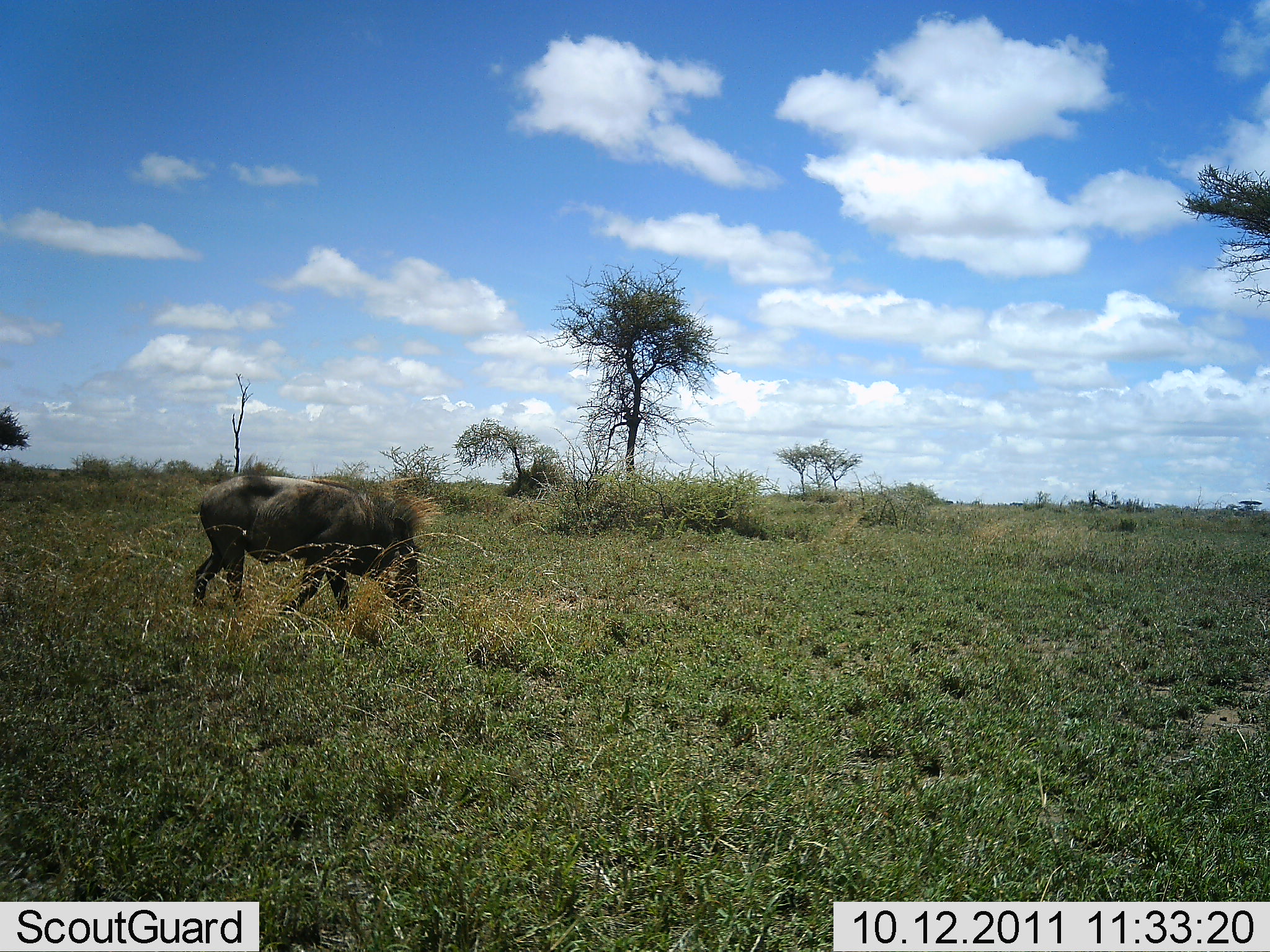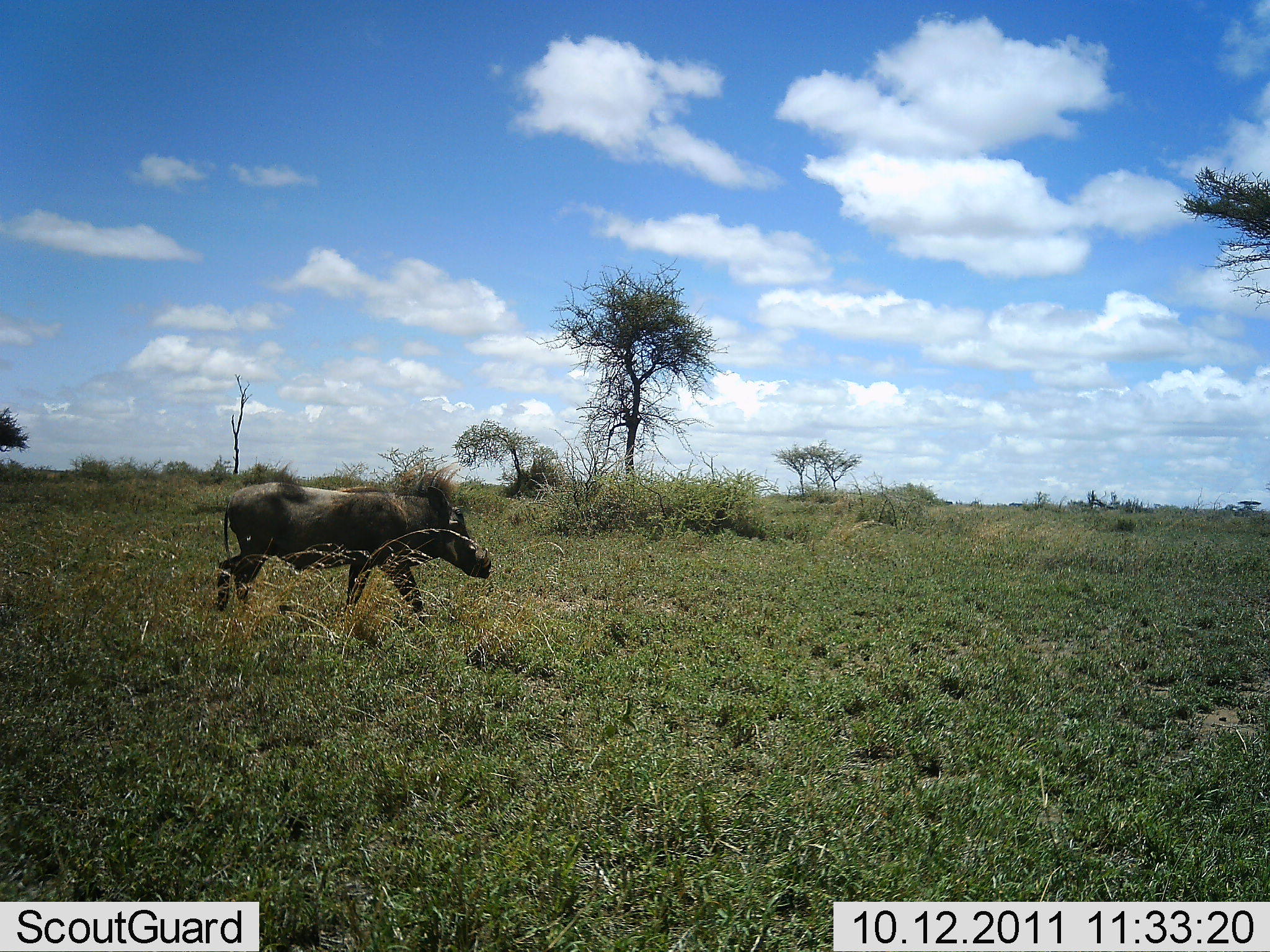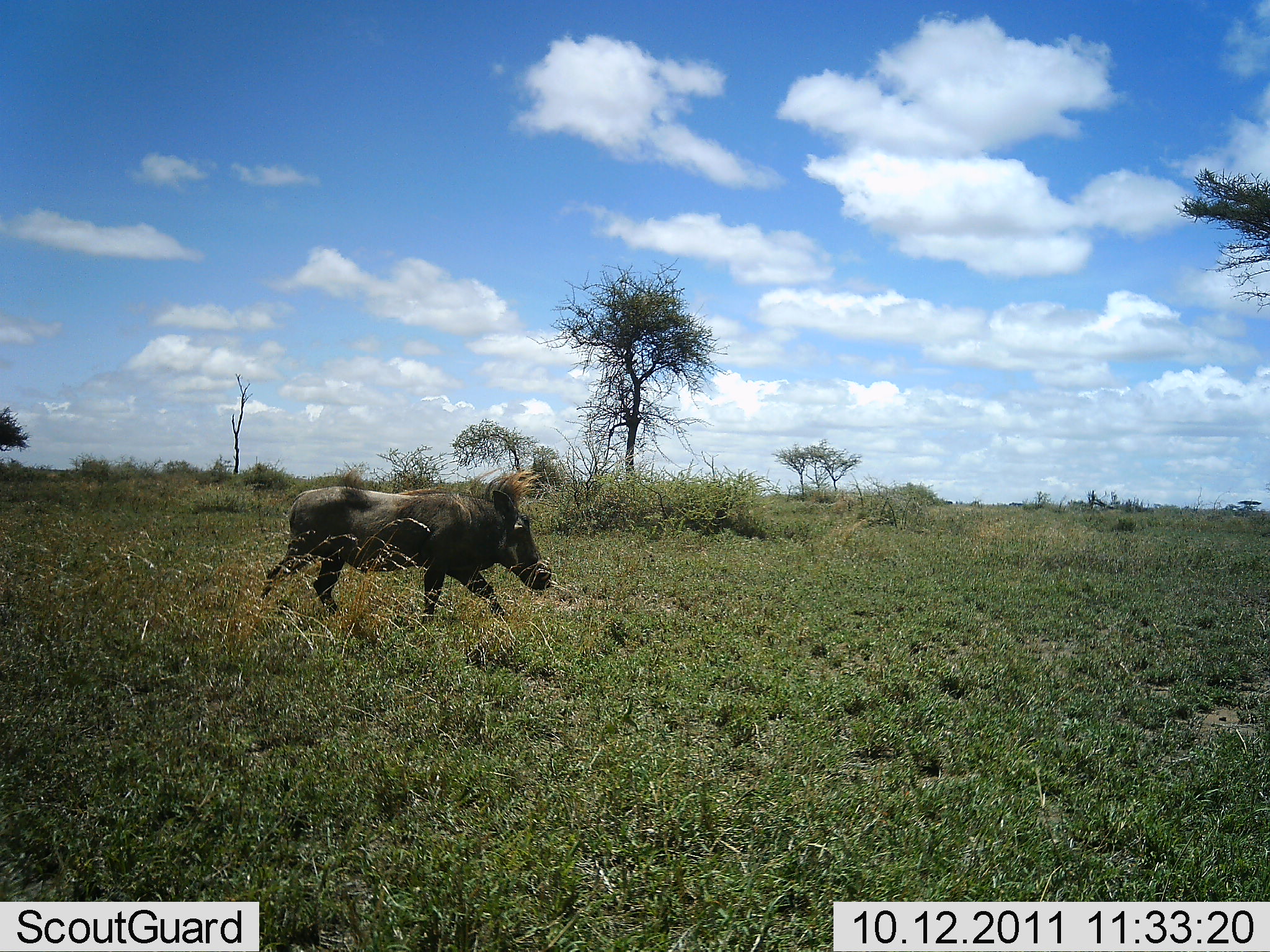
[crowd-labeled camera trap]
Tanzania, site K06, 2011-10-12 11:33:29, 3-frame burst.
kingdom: Animalia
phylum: Chordata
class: Mammalia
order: Artiodactyla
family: Suidae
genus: Phacochoerus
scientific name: Phacochoerus africanus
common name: warthog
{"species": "warthog (Phacochoerus africanus)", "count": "1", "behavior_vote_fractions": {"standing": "0%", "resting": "0%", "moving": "92%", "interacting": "8%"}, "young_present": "0%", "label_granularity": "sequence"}